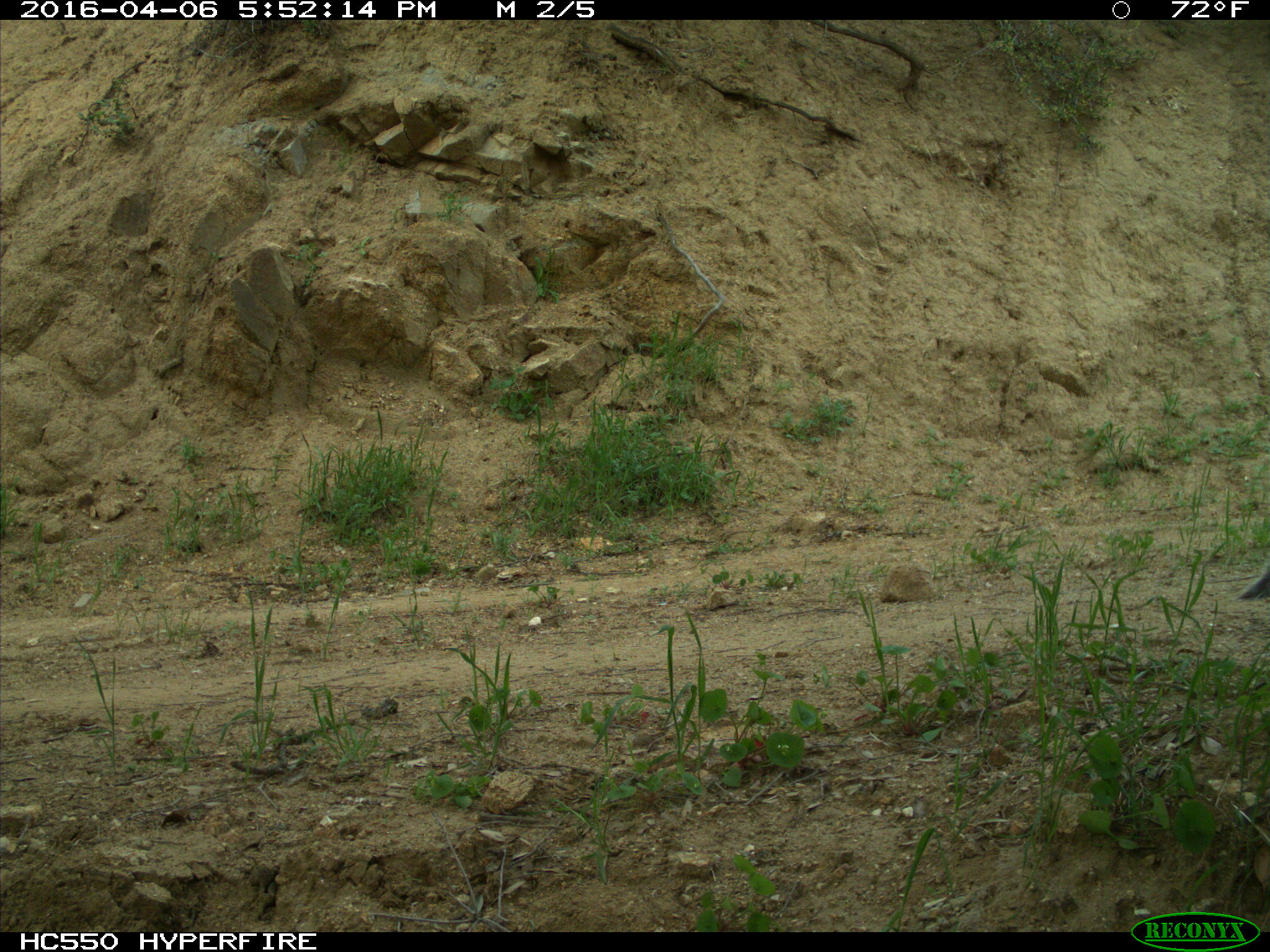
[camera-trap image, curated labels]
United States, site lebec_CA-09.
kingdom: Animalia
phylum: Chordata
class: Mammalia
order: Rodentia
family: Sciuridae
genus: Sciurus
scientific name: Sciurus carolinensis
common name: eastern gray squirrel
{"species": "Sciurus carolinensis (eastern gray squirrel)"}